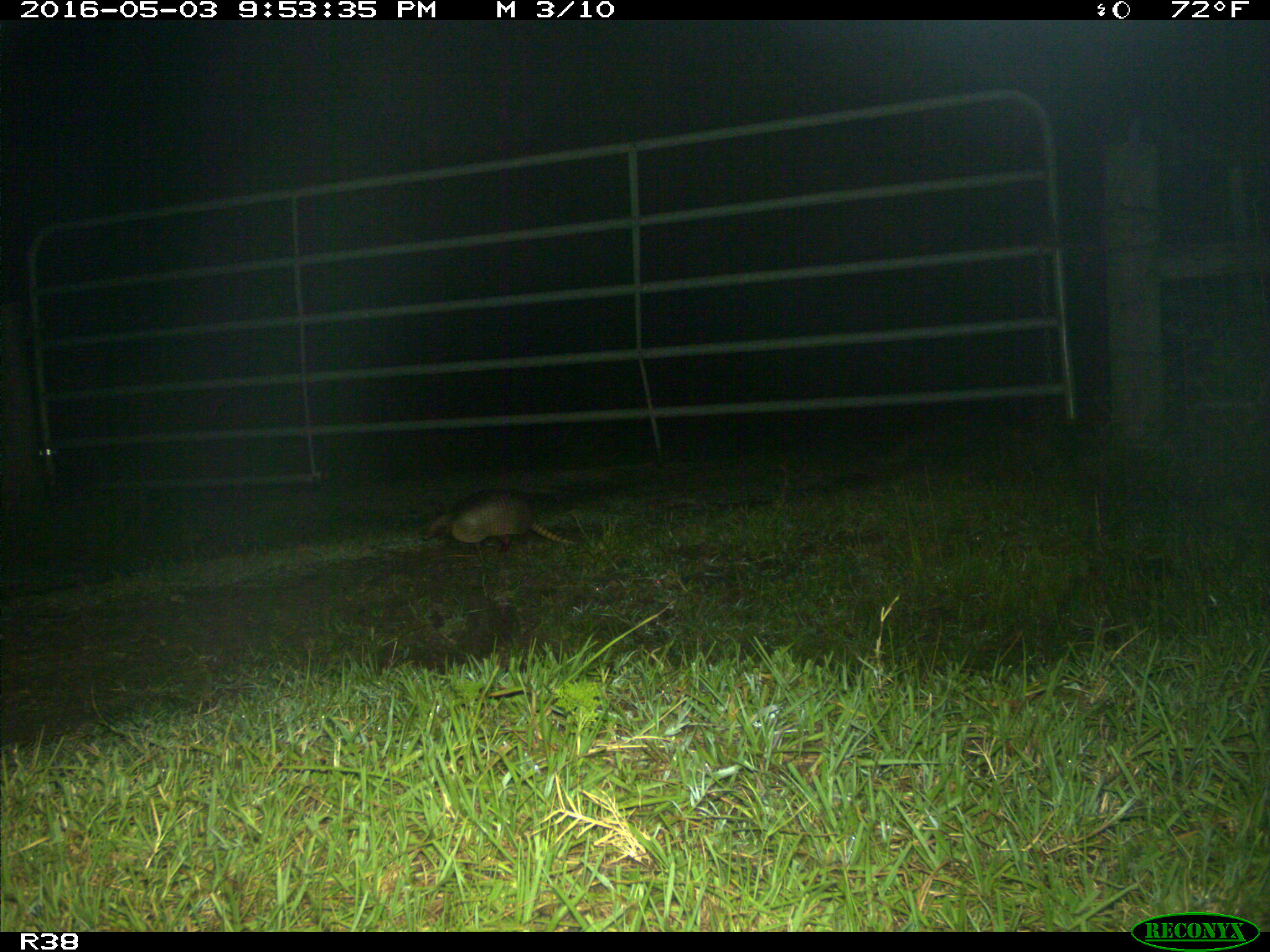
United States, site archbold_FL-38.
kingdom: Animalia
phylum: Chordata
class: Mammalia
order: Cingulata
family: Dasypodidae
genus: Dasypus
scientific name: Dasypus novemcinctus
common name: nine-banded armadillo